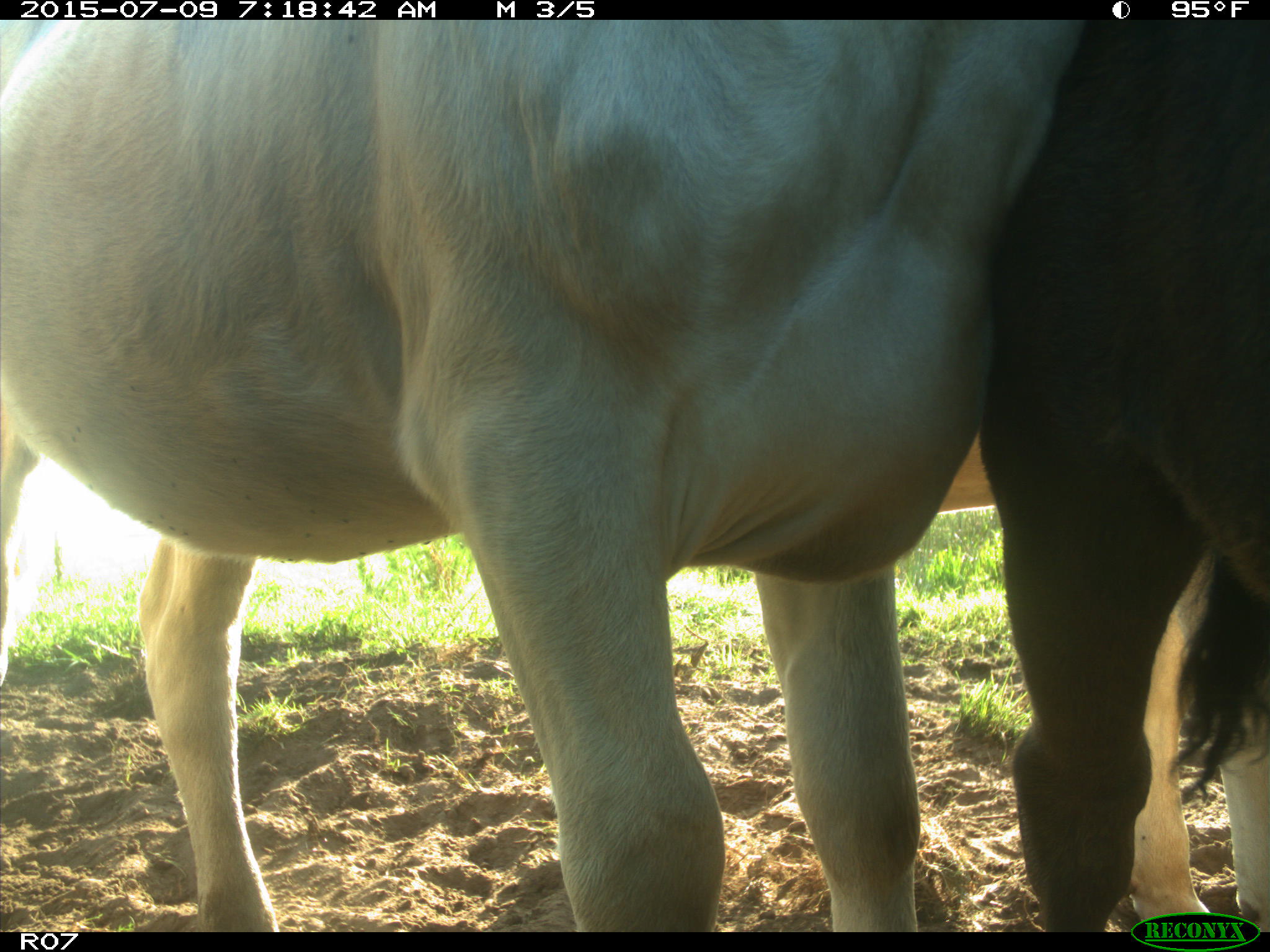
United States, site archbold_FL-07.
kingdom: Animalia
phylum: Chordata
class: Mammalia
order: Artiodactyla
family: Bovidae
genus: Bos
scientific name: Bos taurus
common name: domestic cow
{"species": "Bos taurus (domestic cow)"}